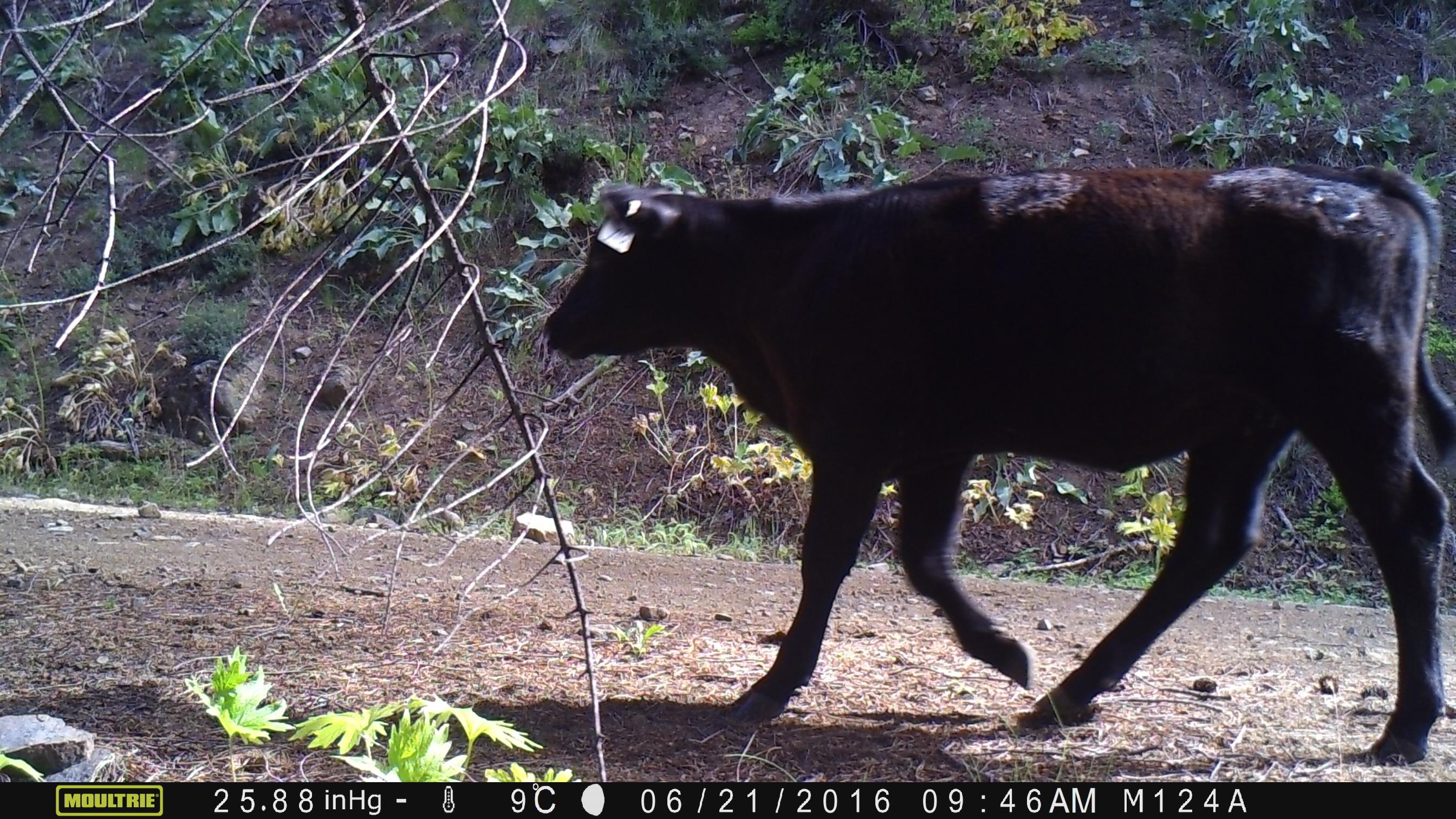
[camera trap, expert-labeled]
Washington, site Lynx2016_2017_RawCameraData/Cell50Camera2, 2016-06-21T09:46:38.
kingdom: Animalia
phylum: Chordata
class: Mammalia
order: Artiodactyla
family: Bovidae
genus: Bos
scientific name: Bos taurus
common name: domestic cattle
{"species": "domestic cattle (Bos taurus)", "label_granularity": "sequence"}